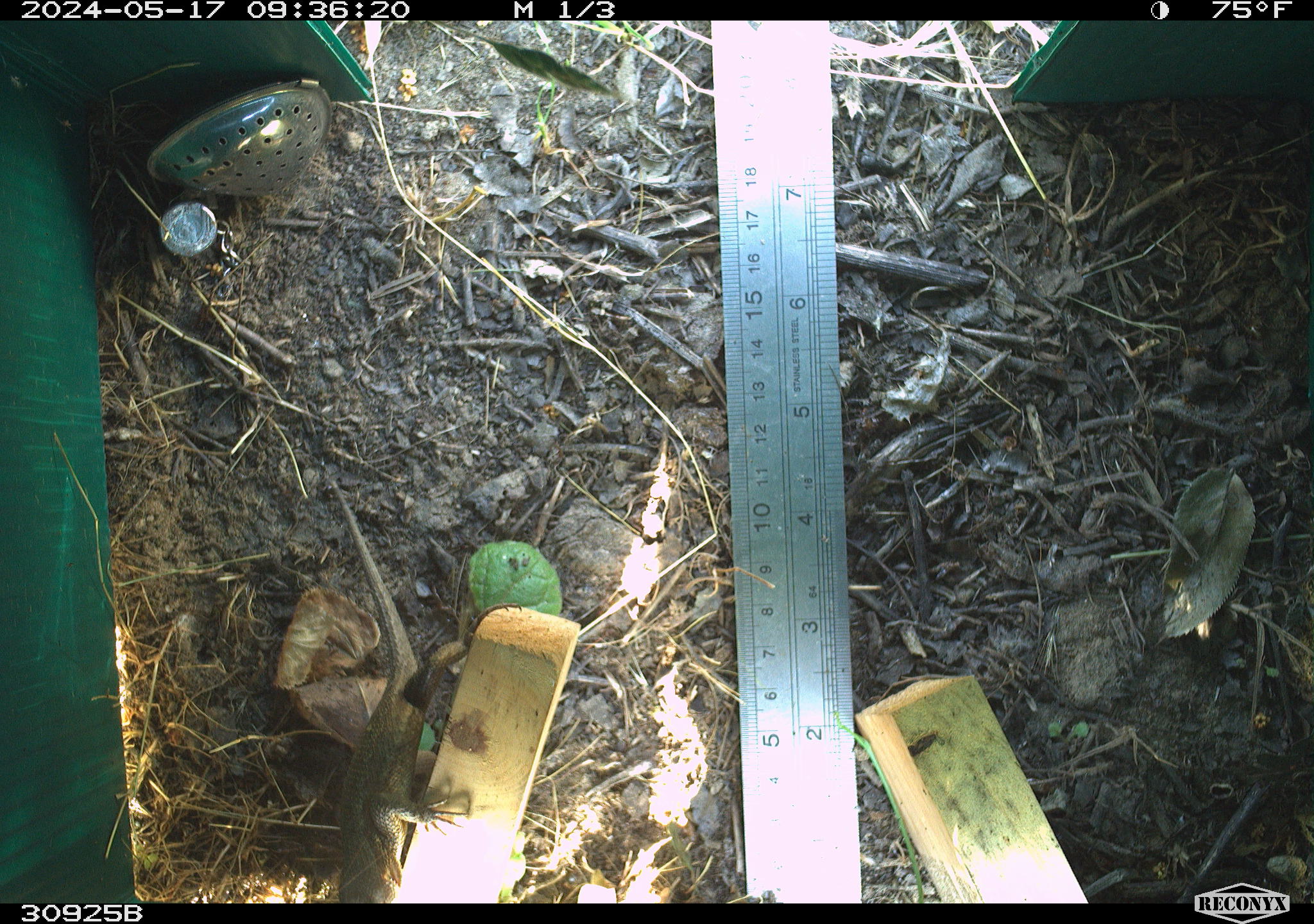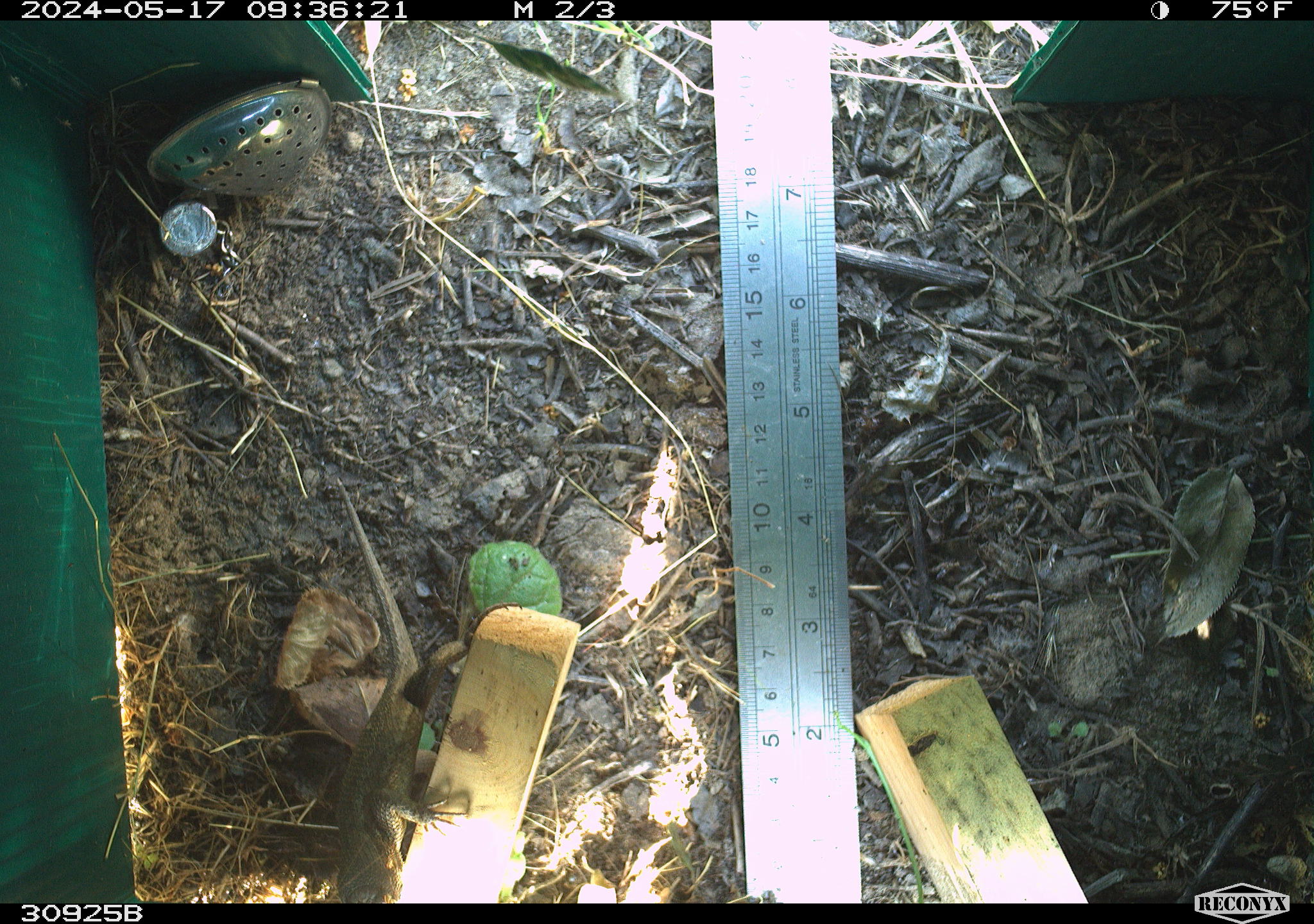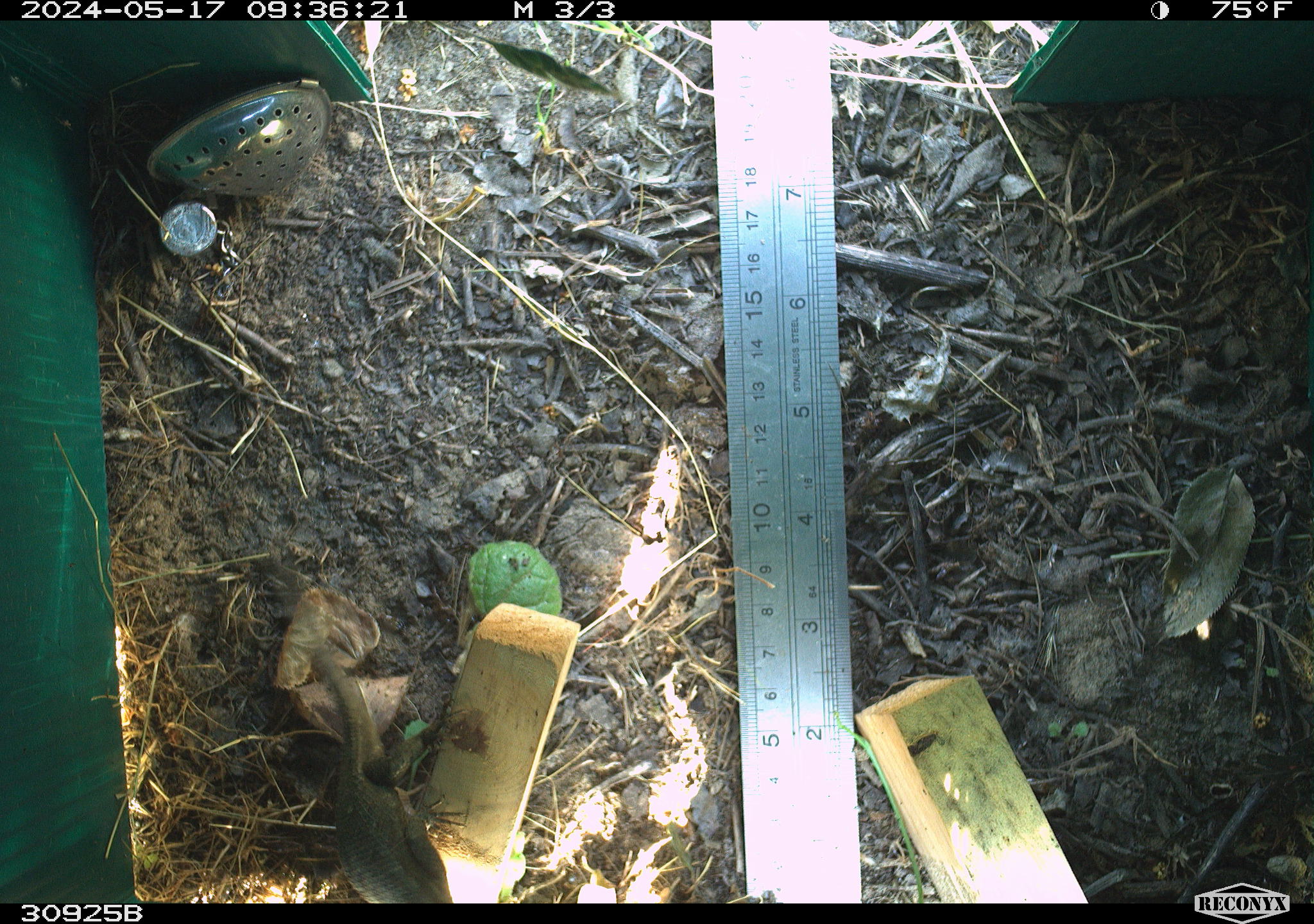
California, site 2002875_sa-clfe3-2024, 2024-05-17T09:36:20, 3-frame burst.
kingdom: Animalia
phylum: Chordata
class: Reptilia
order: Squamata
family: Phrynosomatidae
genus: Sceloporus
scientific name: Sceloporus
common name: spiny lizards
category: sceloporus species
Sceloporus species (spiny lizards) (Sceloporus).